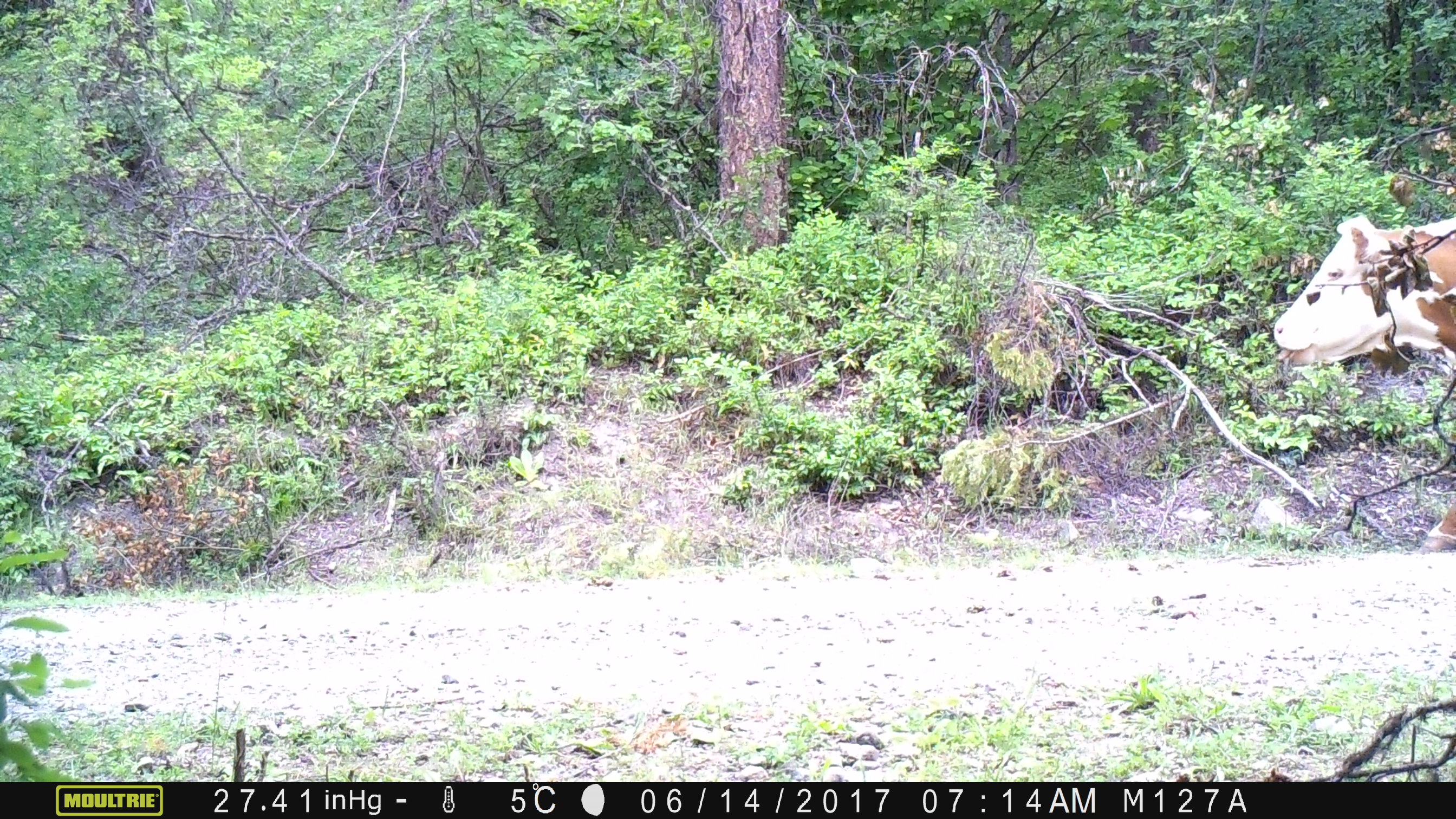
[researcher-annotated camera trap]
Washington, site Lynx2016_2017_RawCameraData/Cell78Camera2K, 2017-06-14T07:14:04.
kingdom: Animalia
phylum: Chordata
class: Mammalia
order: Artiodactyla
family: Bovidae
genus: Bos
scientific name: Bos taurus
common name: domestic cattle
Domestic cattle (Bos taurus). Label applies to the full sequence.